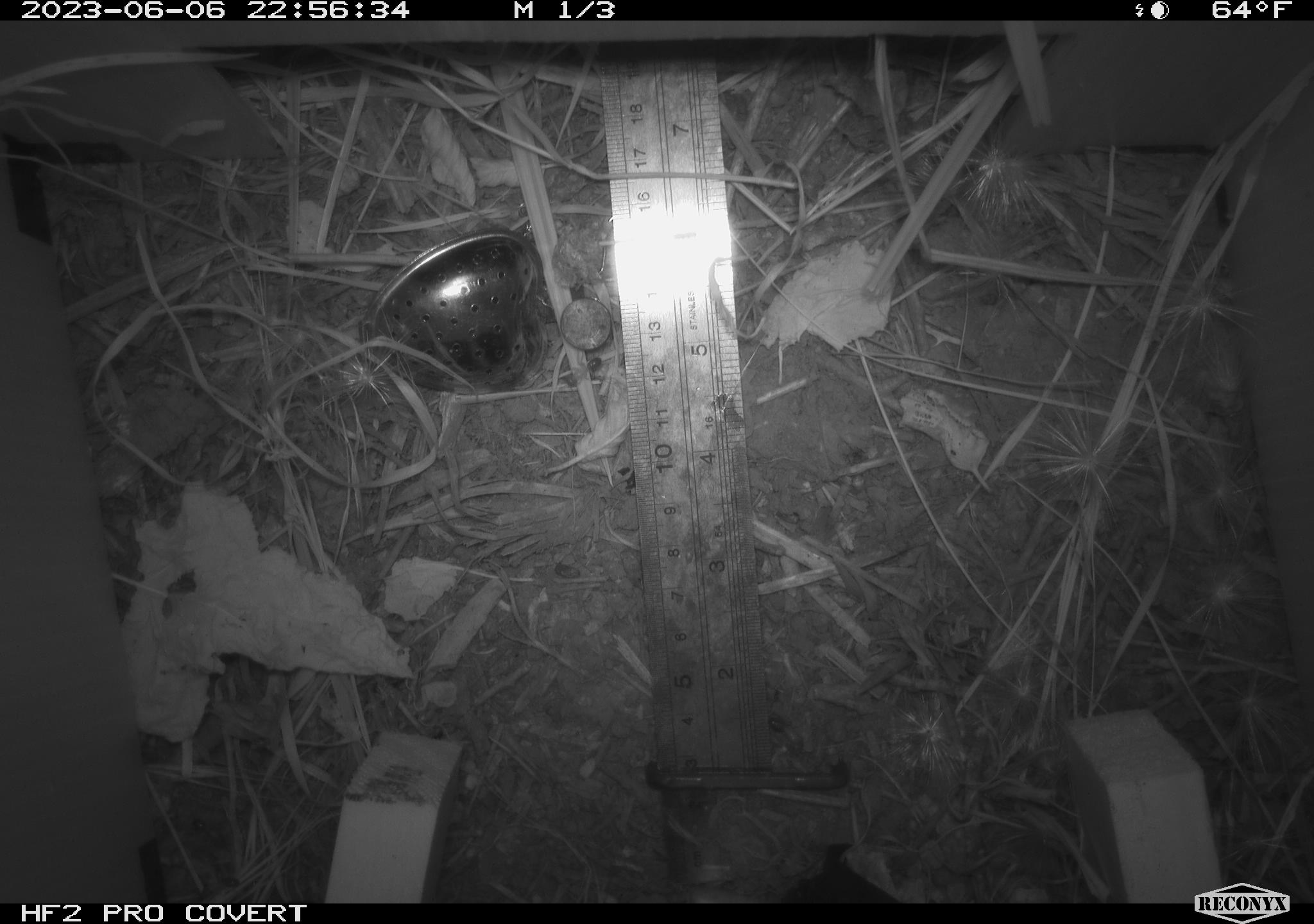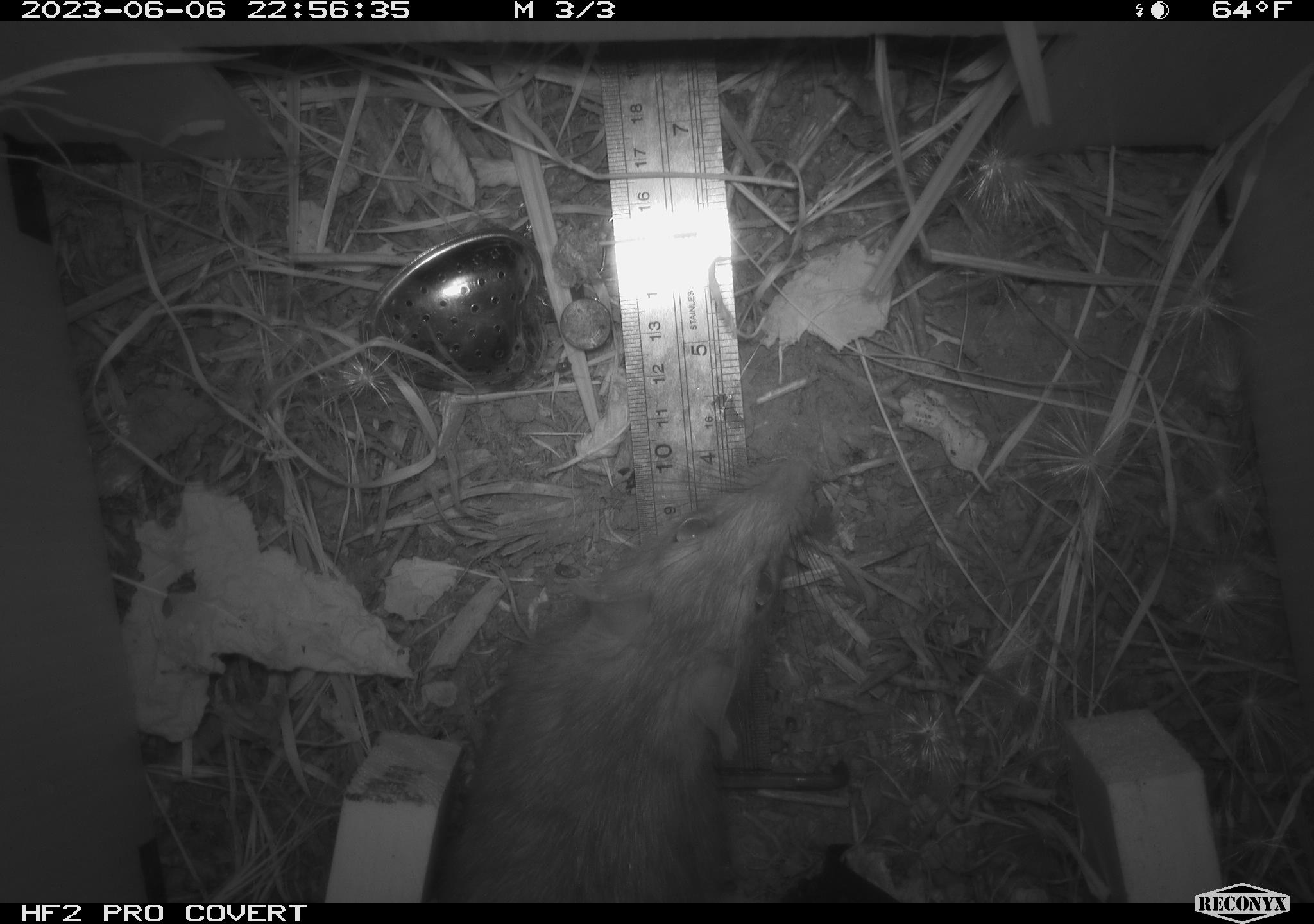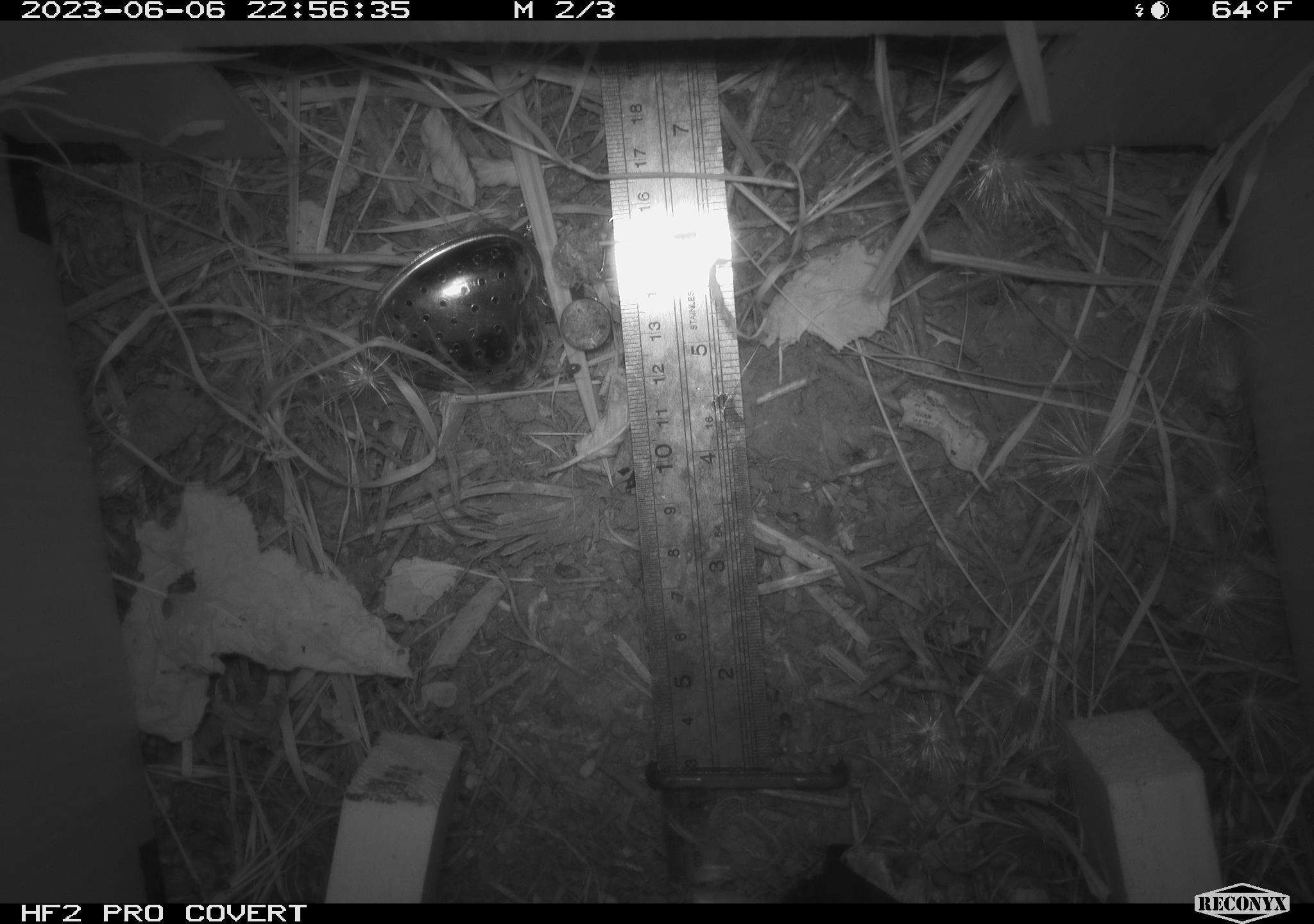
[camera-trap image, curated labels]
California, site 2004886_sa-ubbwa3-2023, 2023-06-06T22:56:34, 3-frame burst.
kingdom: Animalia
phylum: Chordata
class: Mammalia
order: Rodentia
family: Muridae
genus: Rattus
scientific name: Rattus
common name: rat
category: rattus species